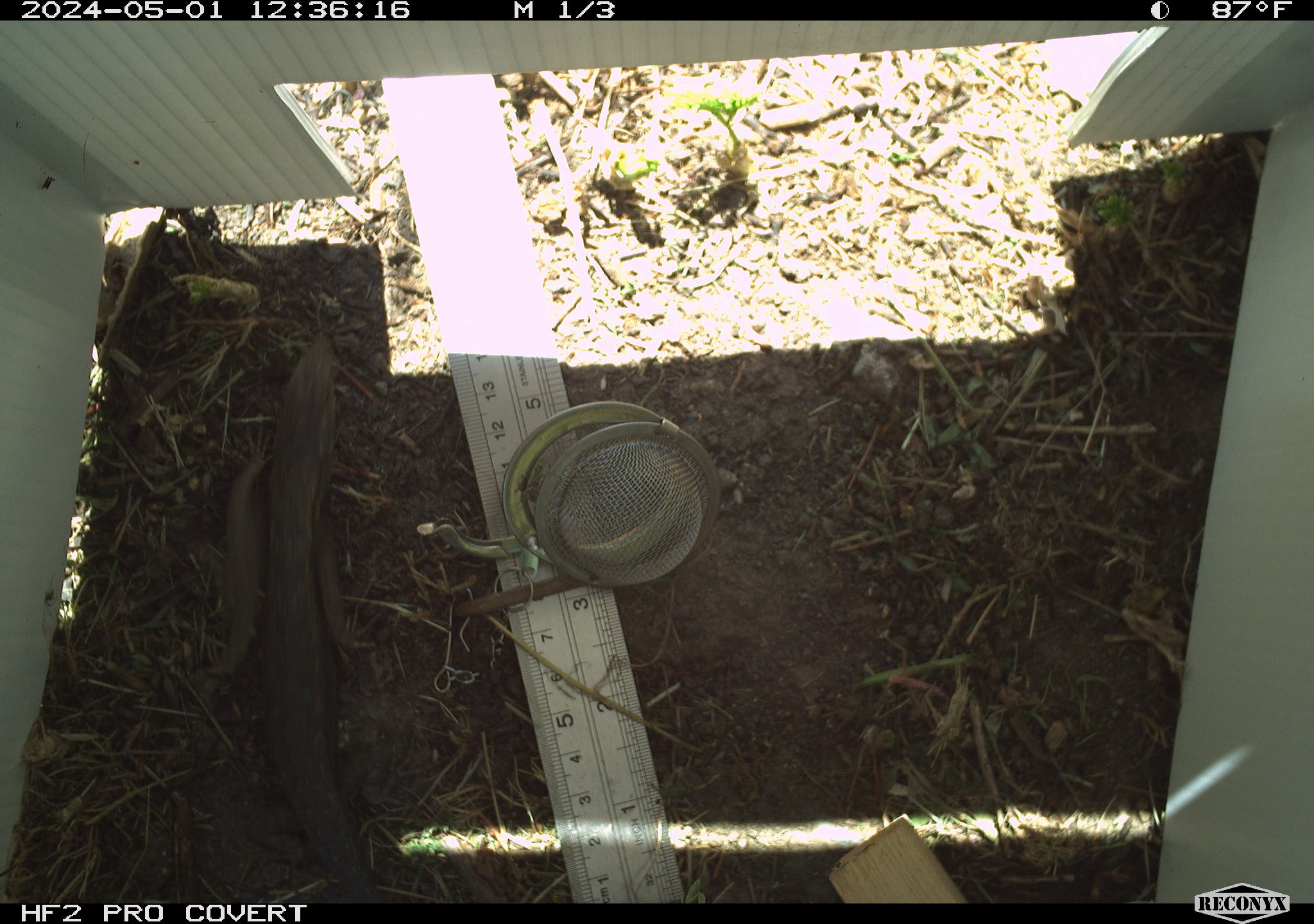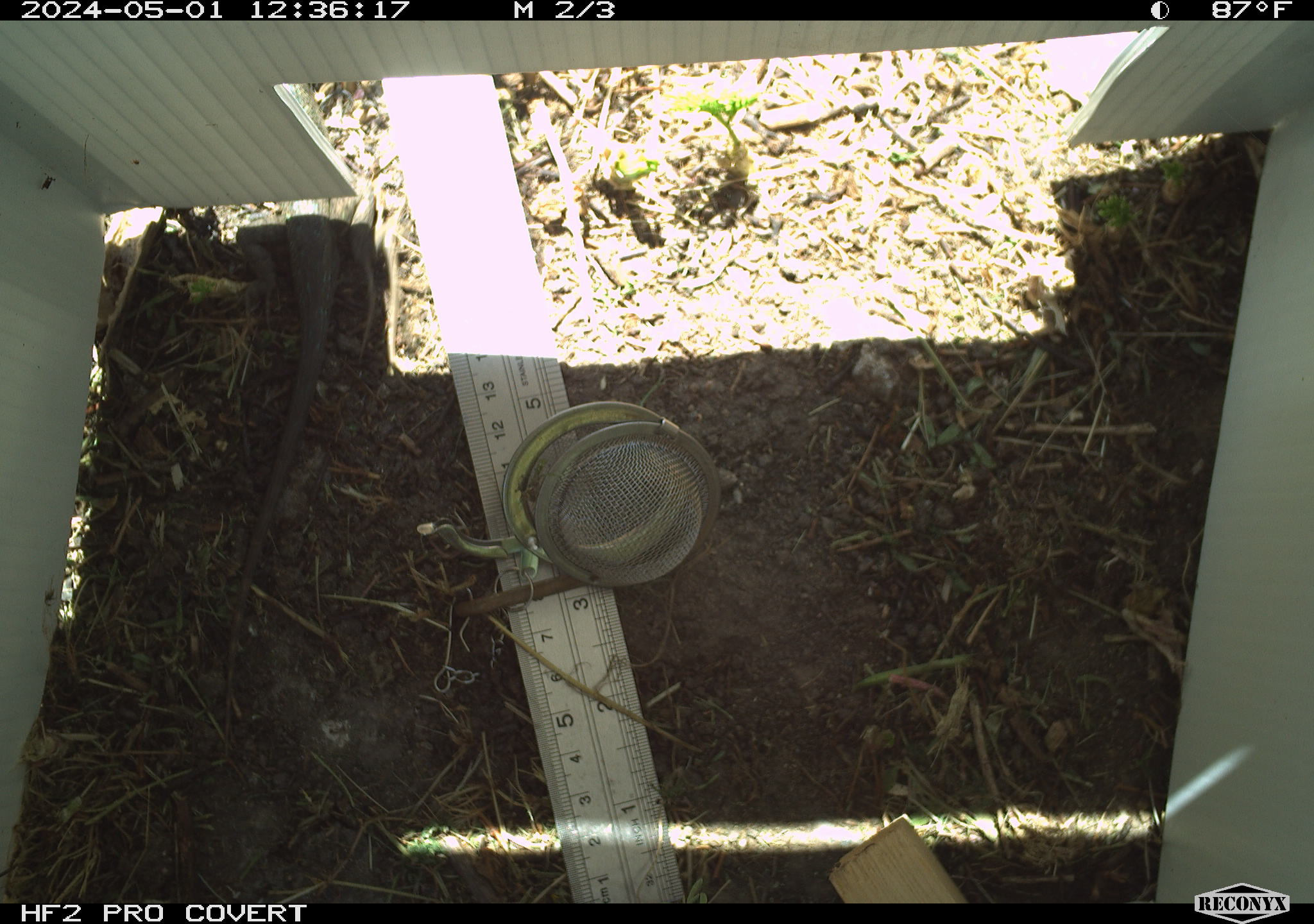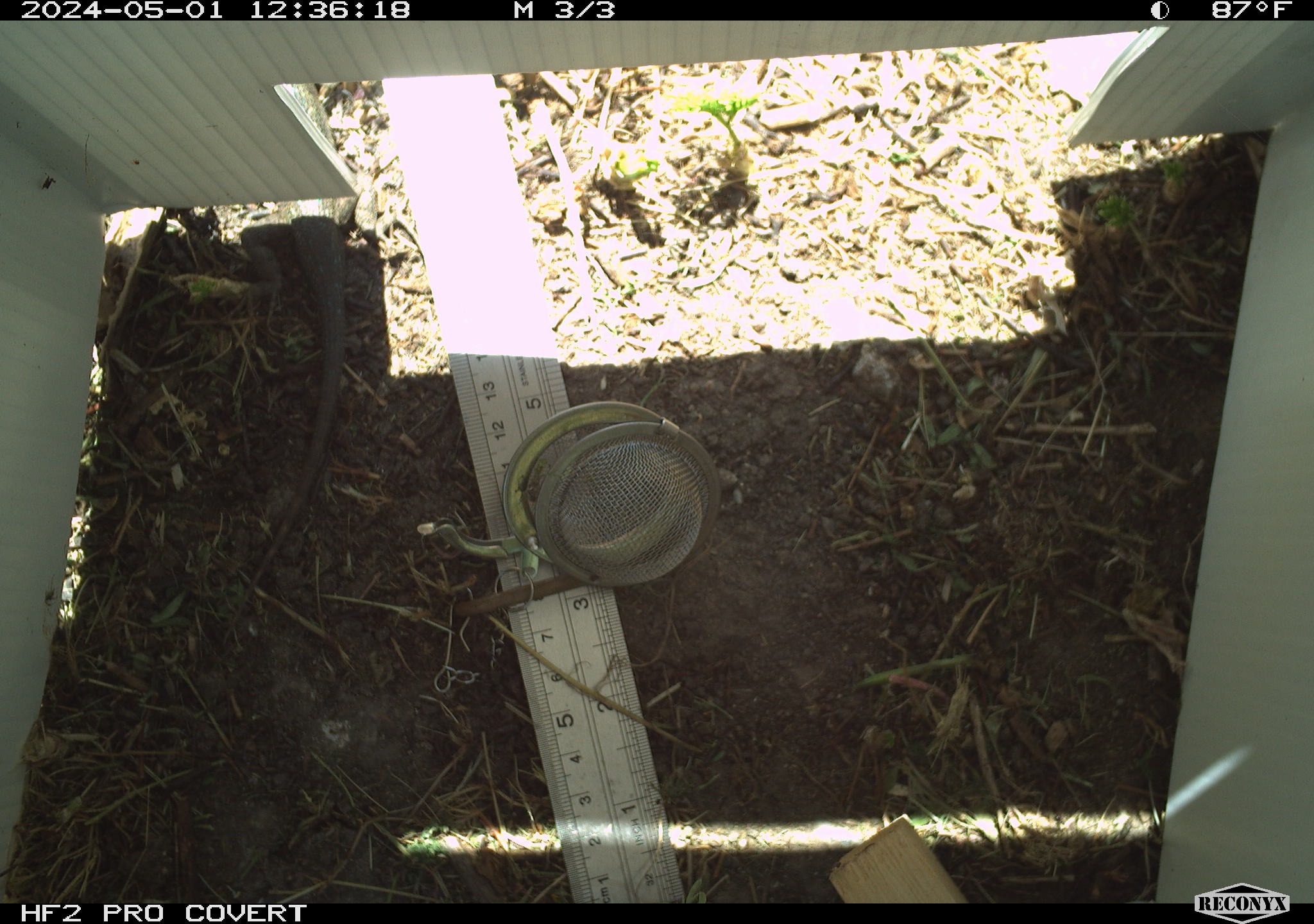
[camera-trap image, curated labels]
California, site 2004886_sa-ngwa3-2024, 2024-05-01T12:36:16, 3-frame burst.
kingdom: Animalia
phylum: Chordata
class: Reptilia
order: Squamata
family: Phrynosomatidae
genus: Sceloporus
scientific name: Sceloporus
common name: spiny lizards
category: sceloporus species